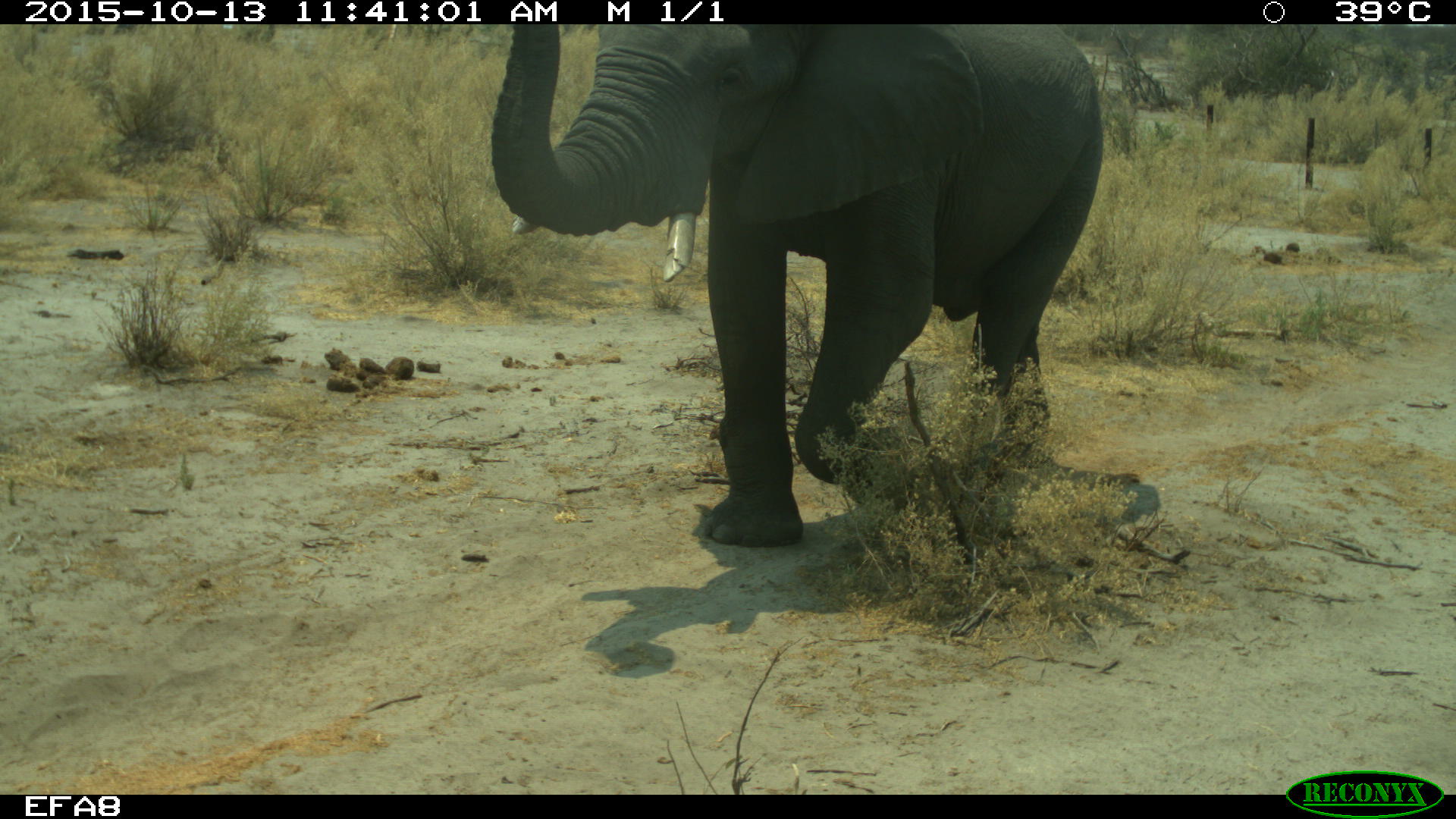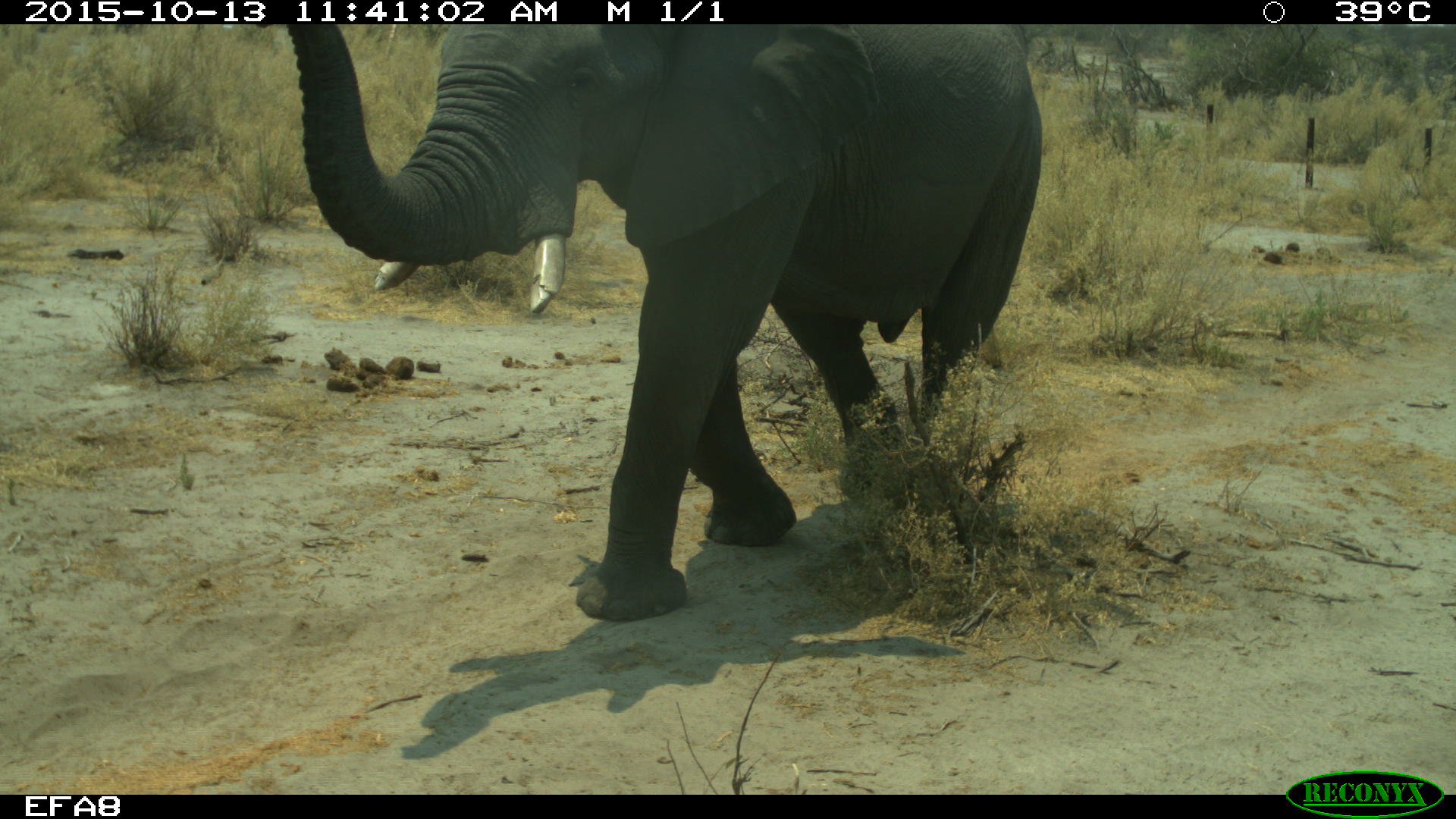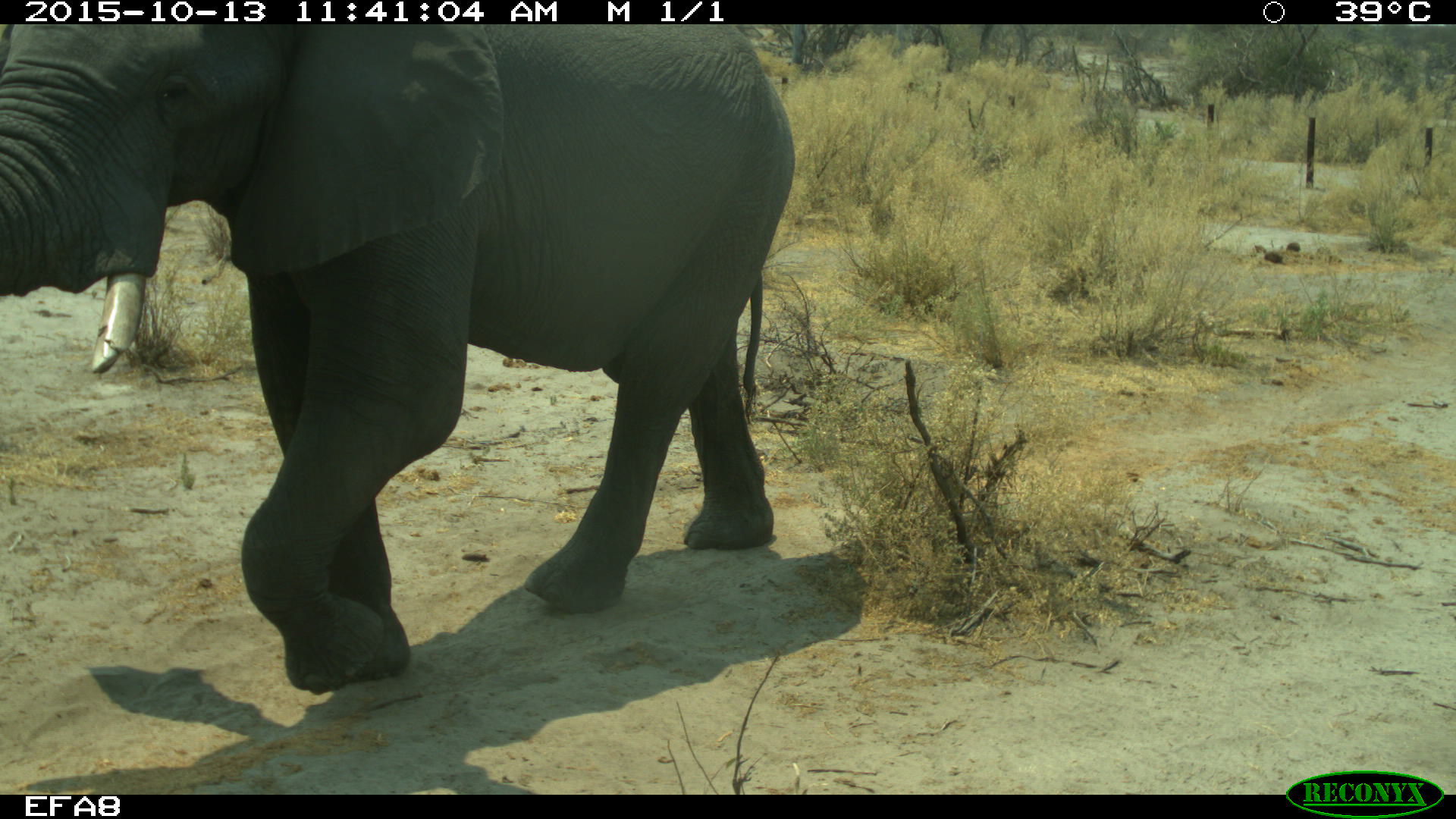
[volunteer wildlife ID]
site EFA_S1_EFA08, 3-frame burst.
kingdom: Animalia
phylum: Chordata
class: Mammalia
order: Proboscidea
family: Elephantidae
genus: Loxodonta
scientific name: Loxodonta africana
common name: african bush elephant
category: elephant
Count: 1.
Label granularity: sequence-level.